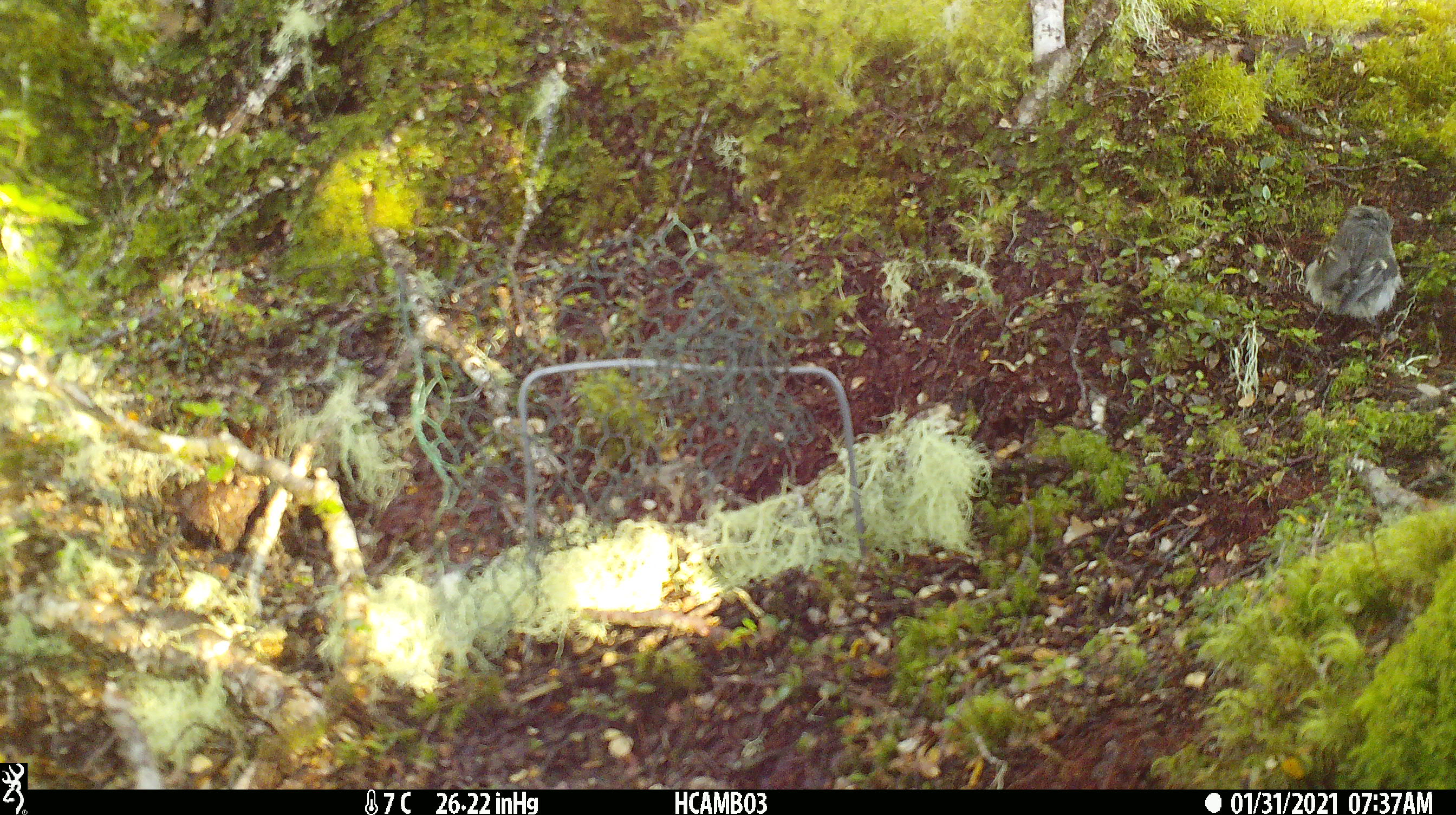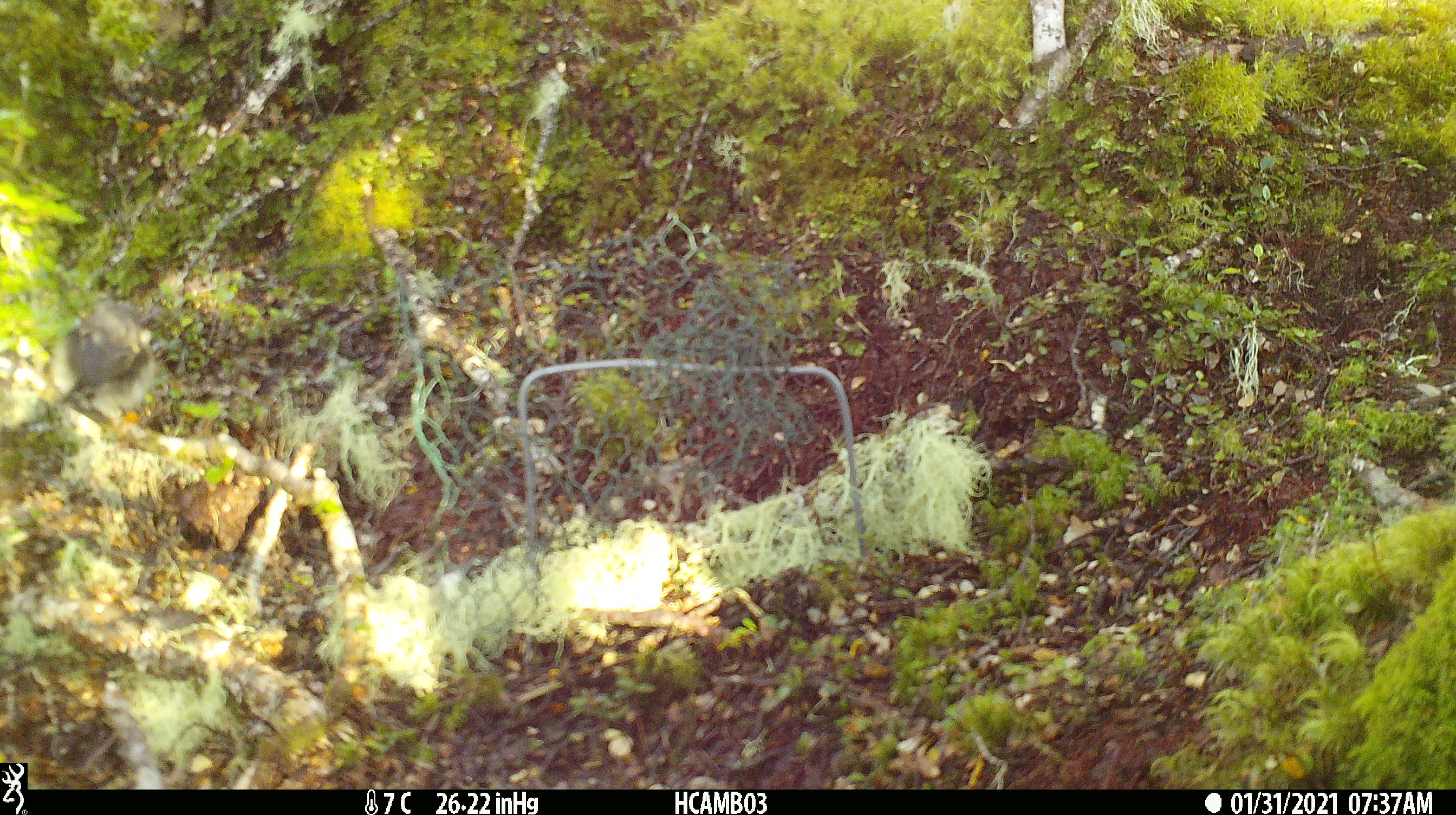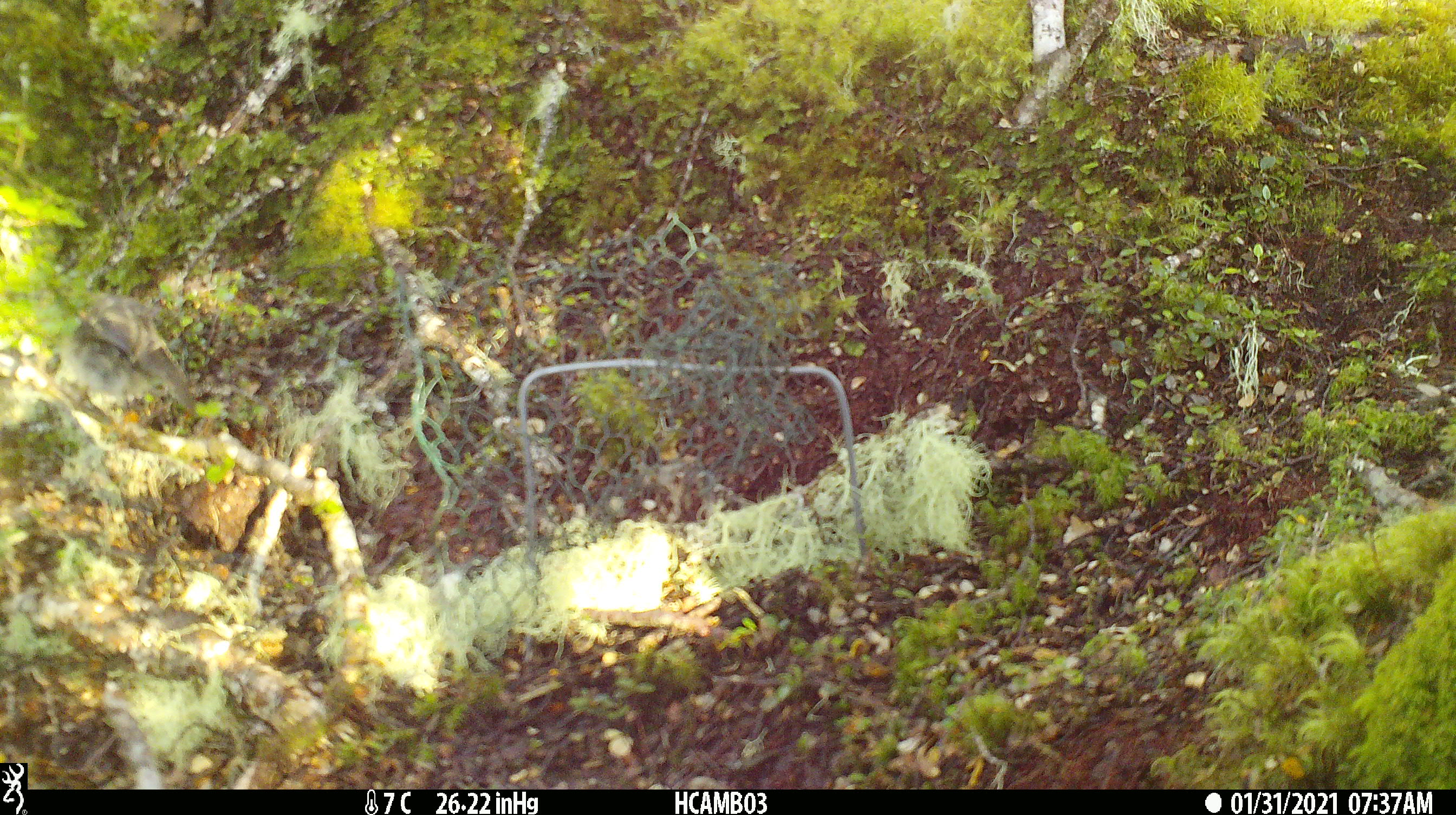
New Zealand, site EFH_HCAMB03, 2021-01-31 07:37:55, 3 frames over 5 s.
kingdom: Animalia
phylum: Chordata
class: Aves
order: Passeriformes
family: Petroicidae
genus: Petroica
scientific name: Petroica macrocephala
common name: tomtit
Tomtit (Petroica macrocephala).